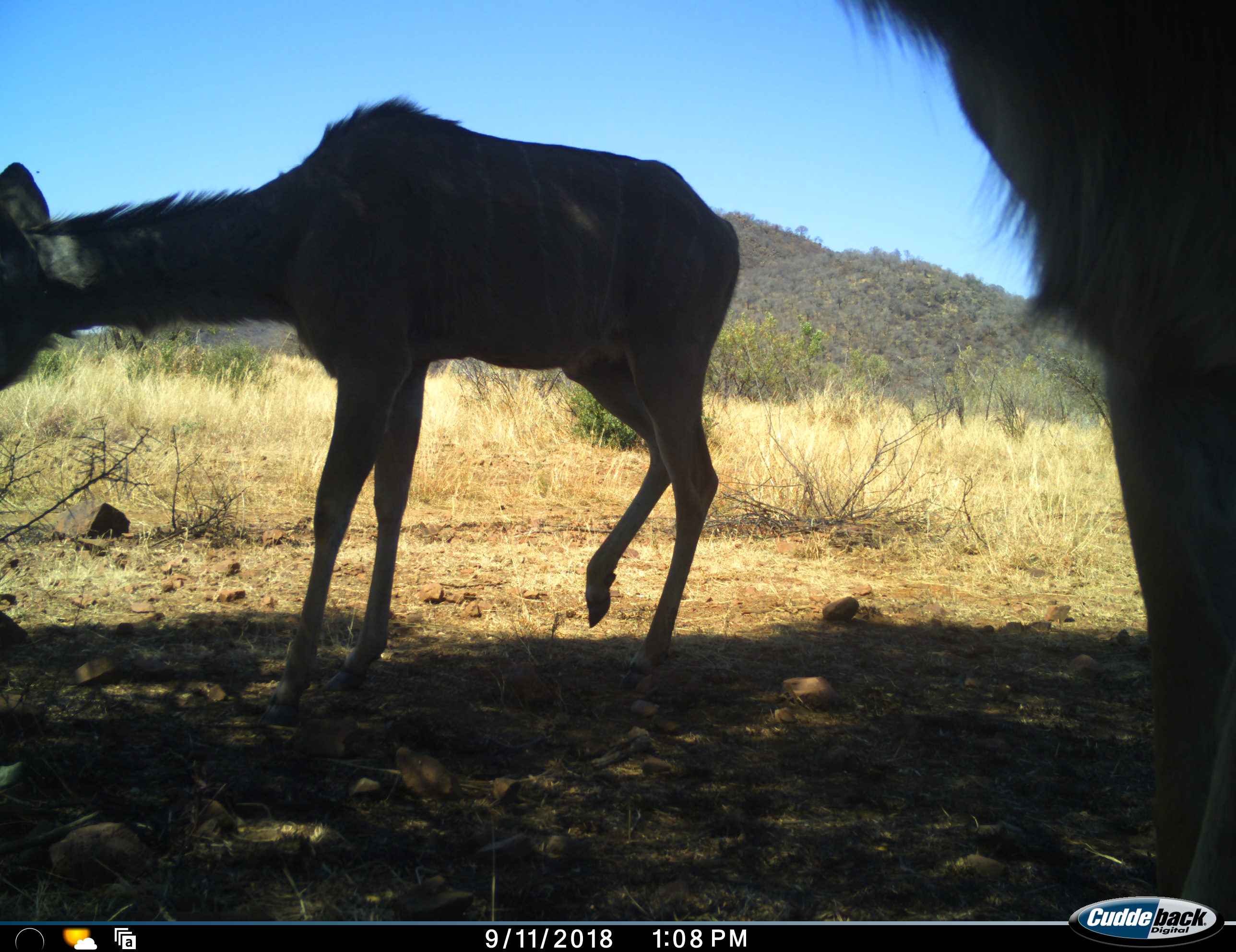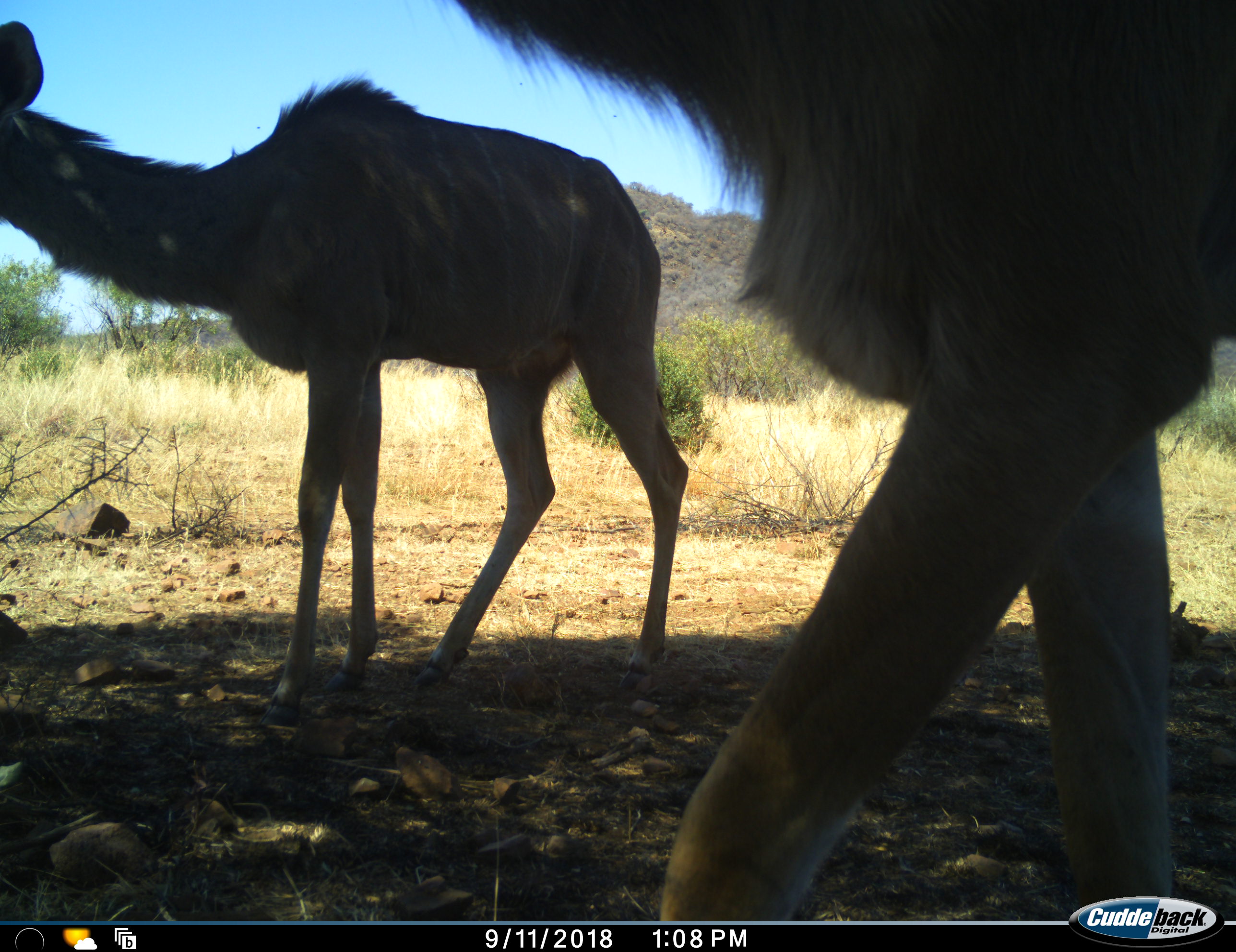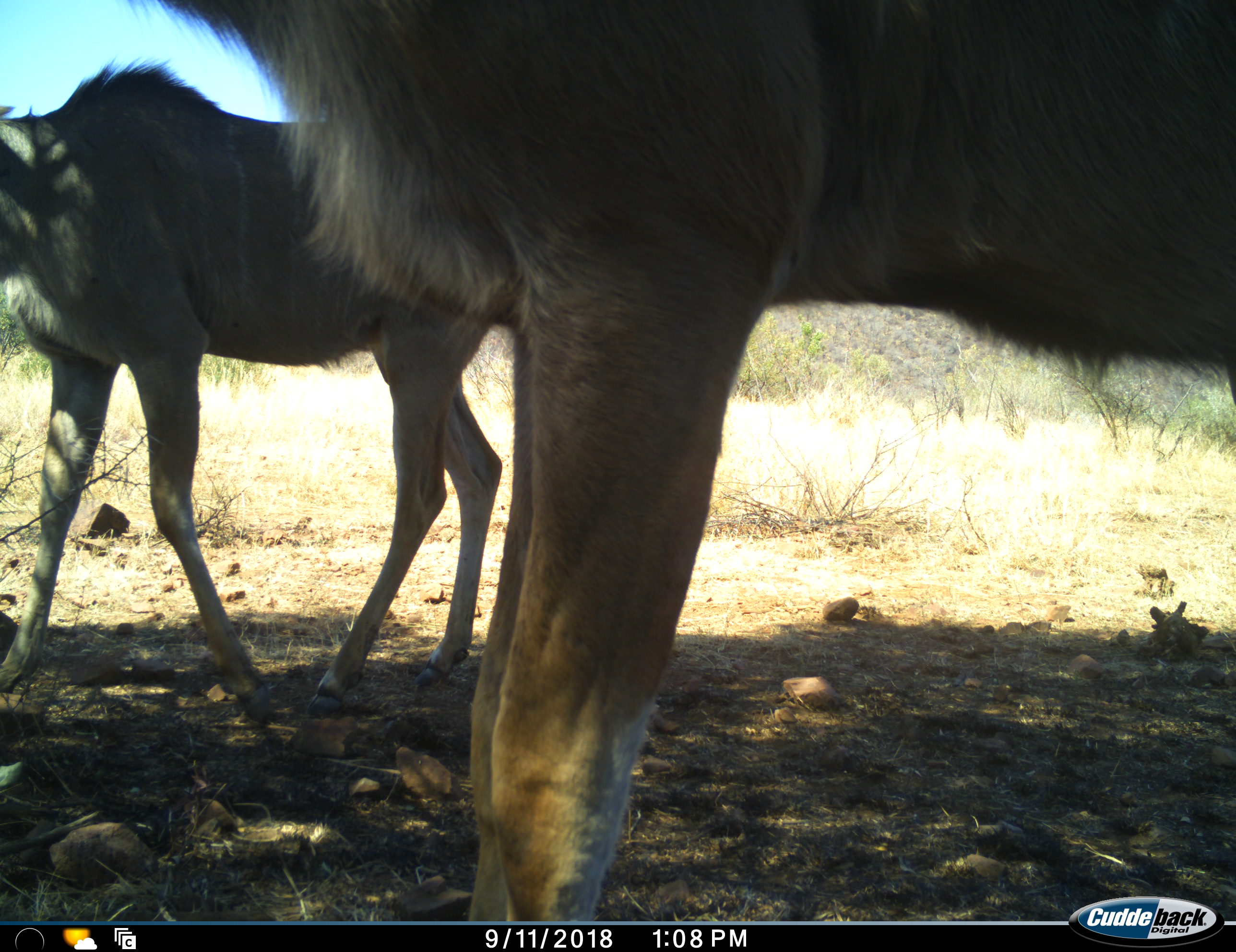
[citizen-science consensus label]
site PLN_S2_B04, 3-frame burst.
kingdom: Animalia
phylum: Chordata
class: Mammalia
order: Artiodactyla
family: Bovidae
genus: Tragelaphus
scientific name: Tragelaphus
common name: kudu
Kudu (Tragelaphus), count 2. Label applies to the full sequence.